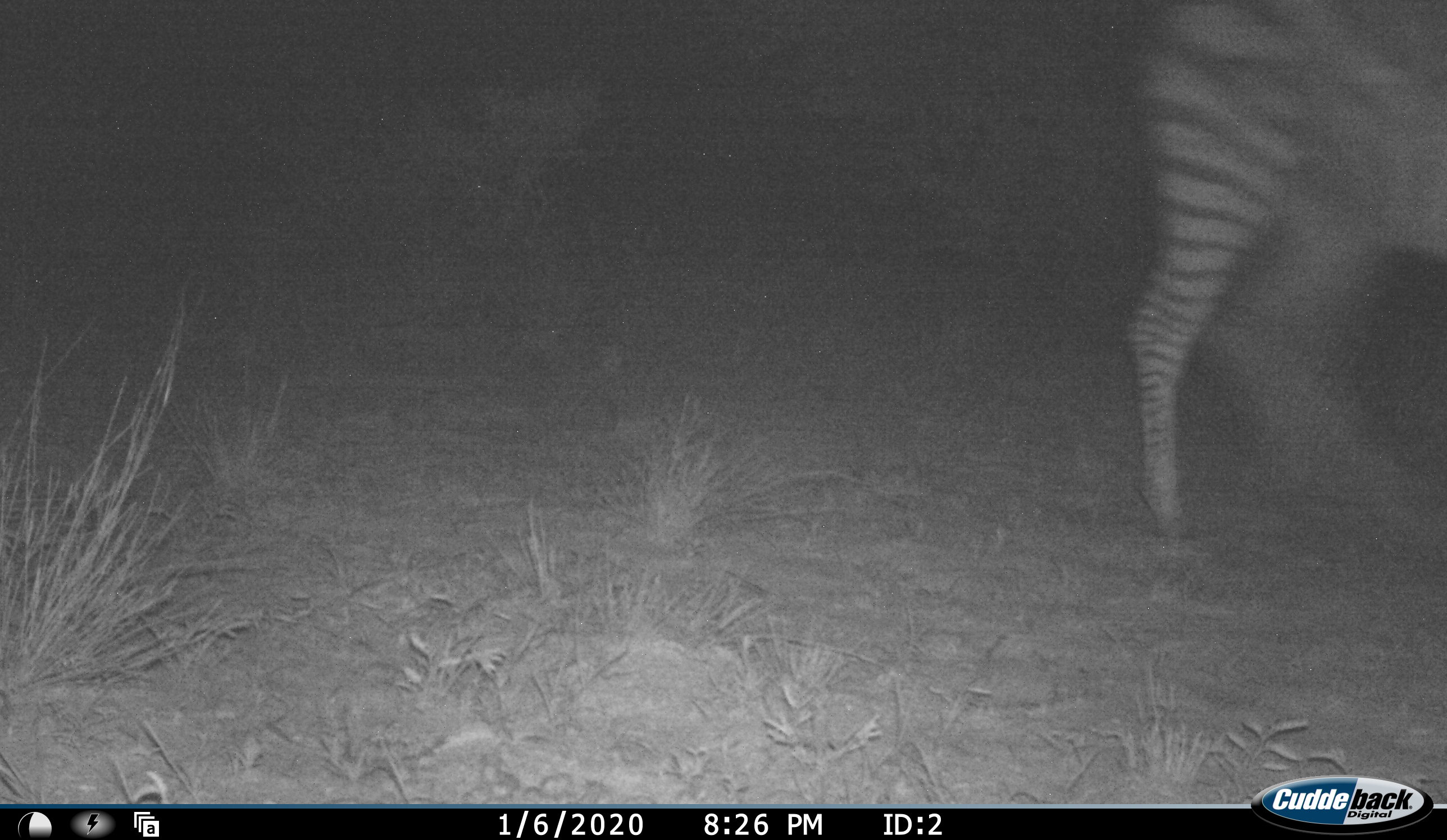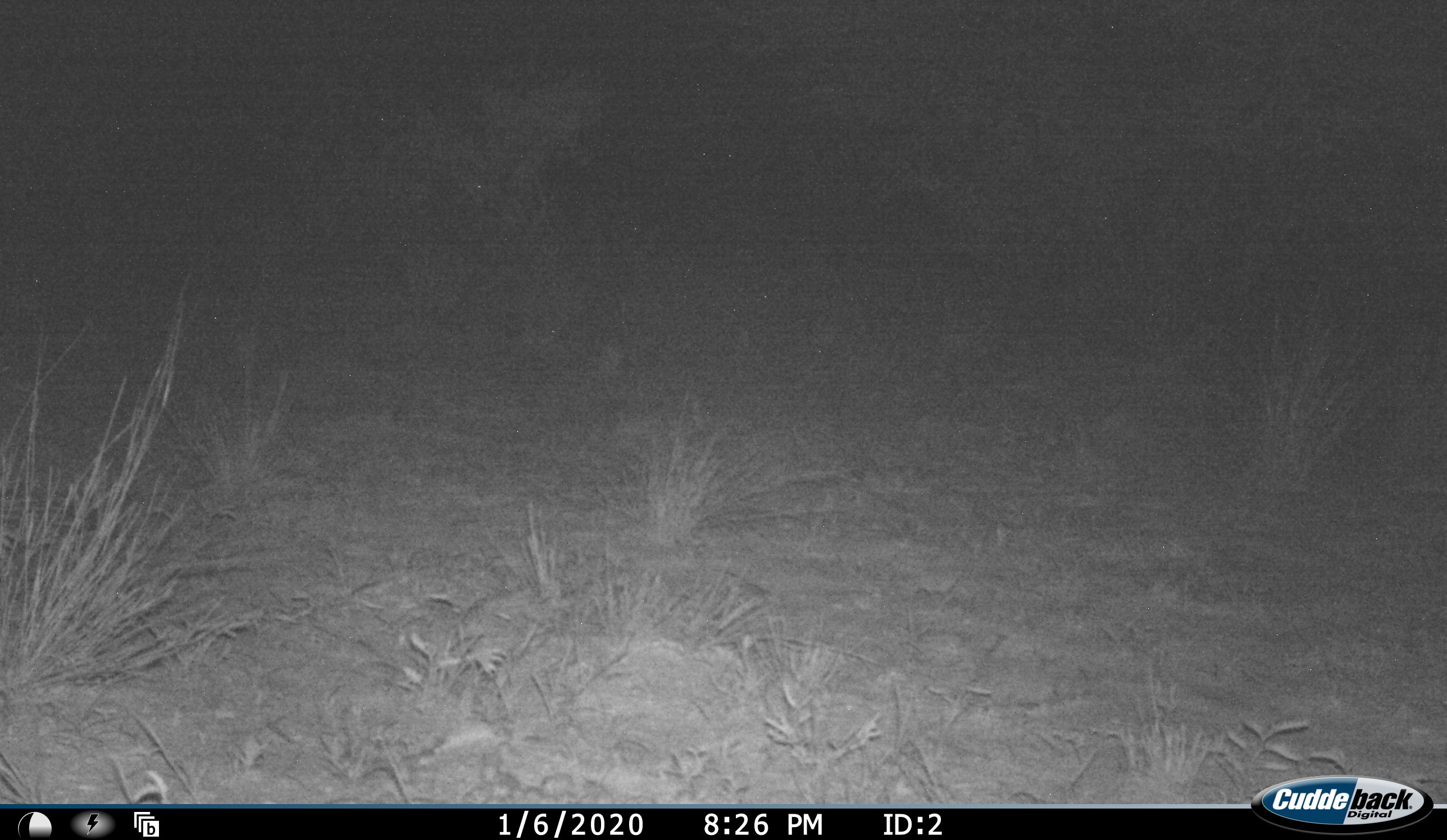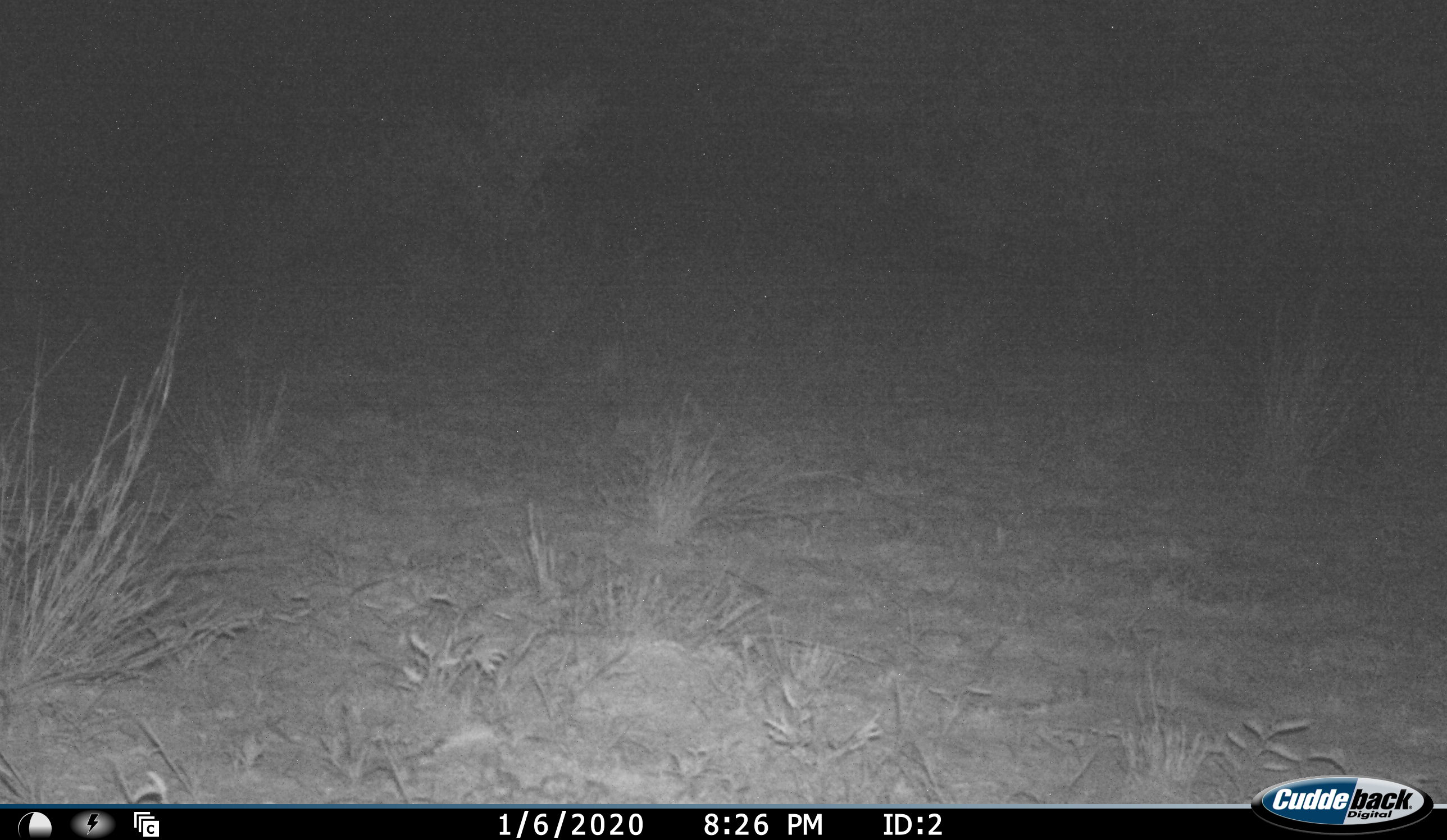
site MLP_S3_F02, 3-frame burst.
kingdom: Animalia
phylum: Chordata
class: Mammalia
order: Perissodactyla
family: Equidae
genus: Equus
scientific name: Equus quagga burchellii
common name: burchell's zebra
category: zebraburchells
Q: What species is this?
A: Zebraburchells (burchell's zebra) (Equus quagga burchellii).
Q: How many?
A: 1.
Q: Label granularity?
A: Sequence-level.